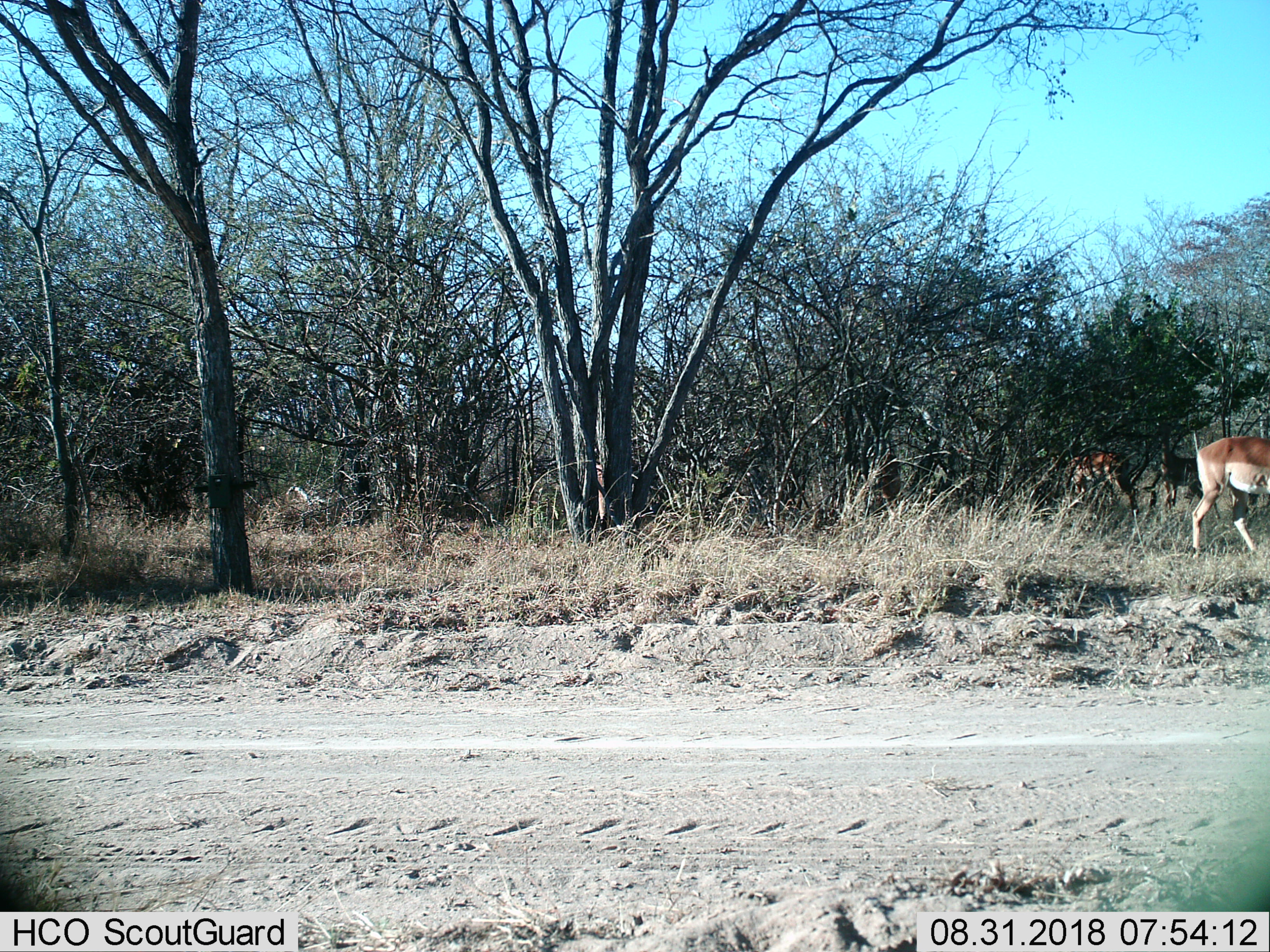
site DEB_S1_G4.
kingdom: Animalia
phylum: Chordata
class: Mammalia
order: Artiodactyla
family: Bovidae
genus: Aepyceros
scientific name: Aepyceros melampus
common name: impala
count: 3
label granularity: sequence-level